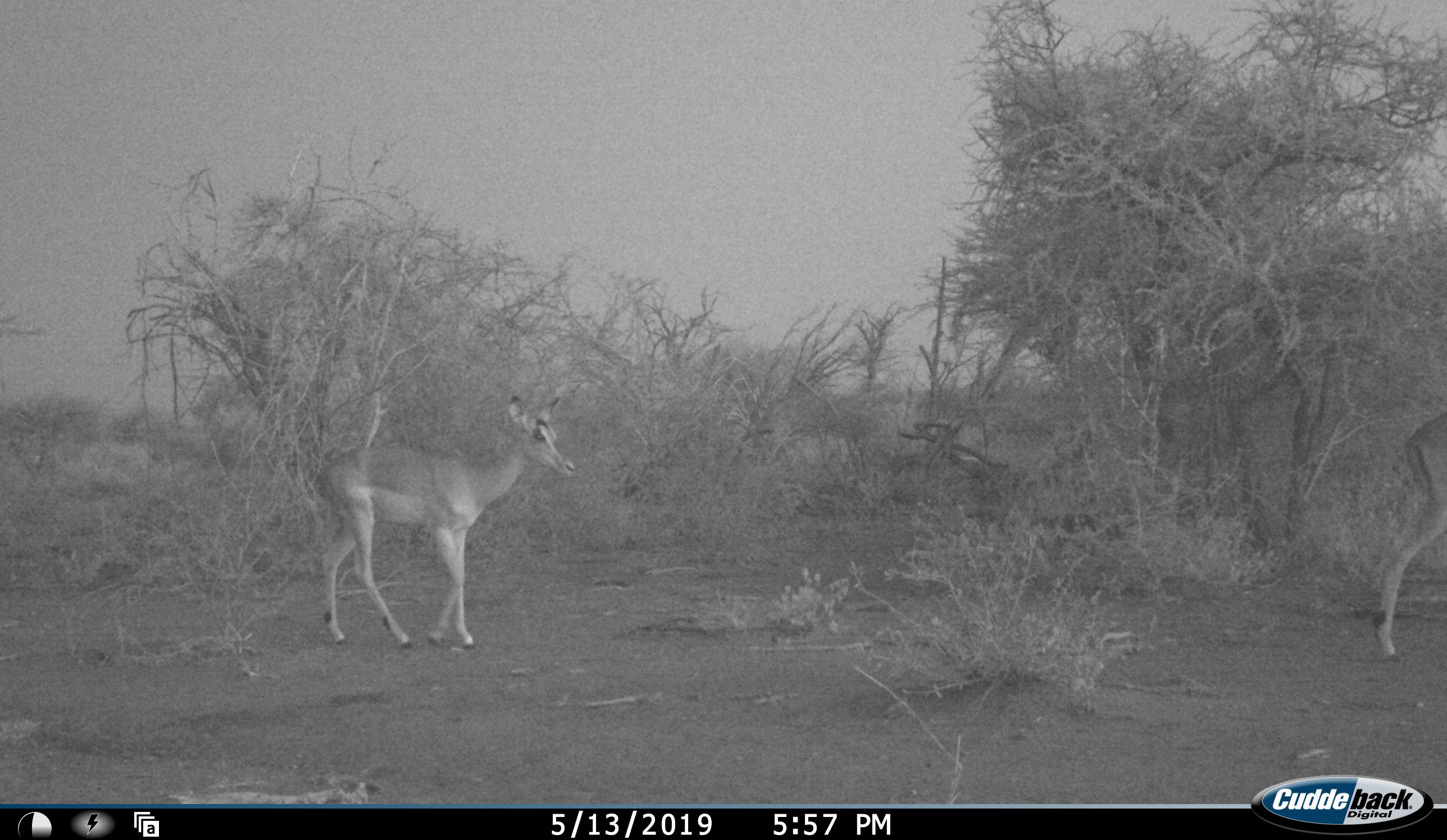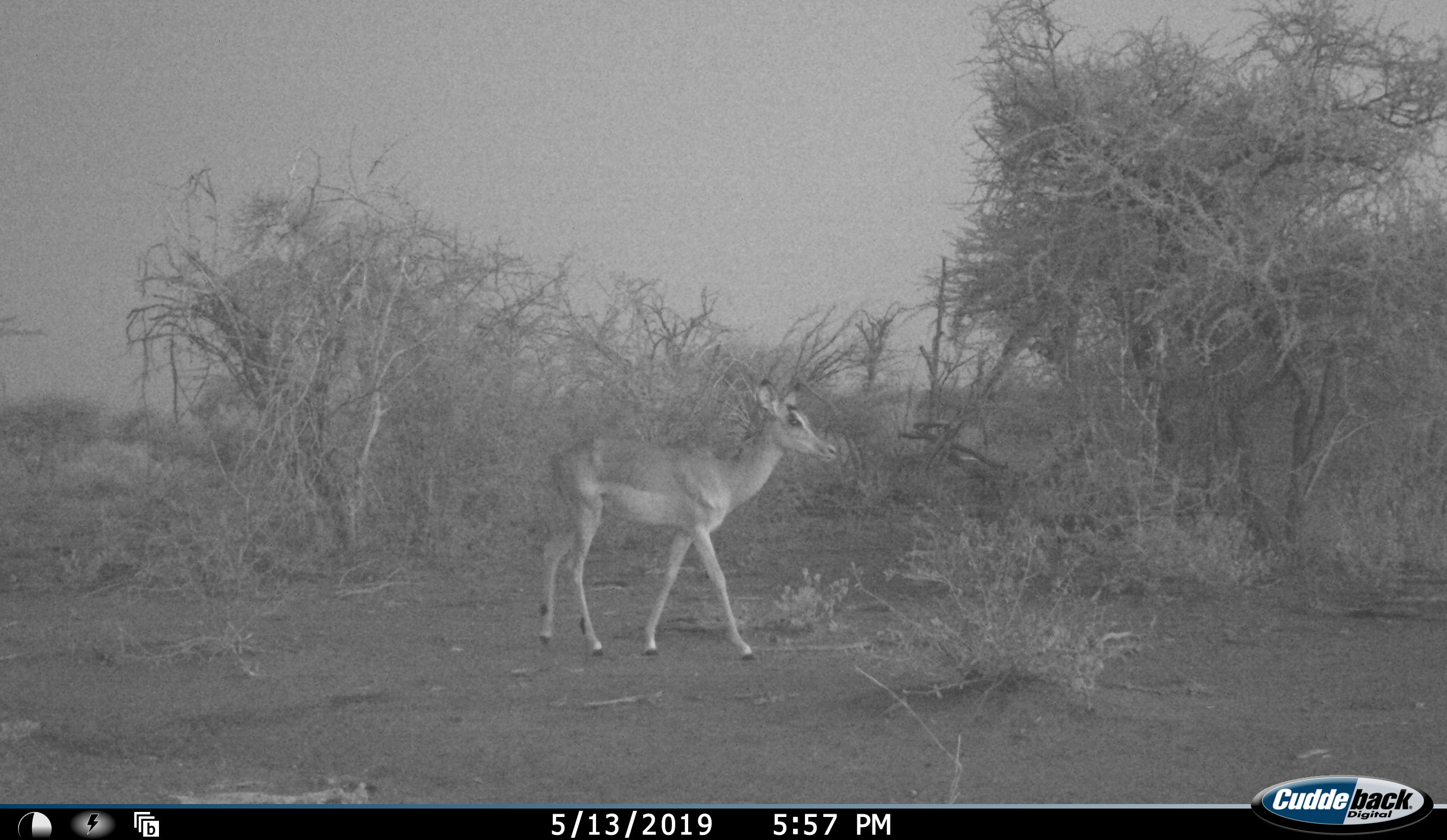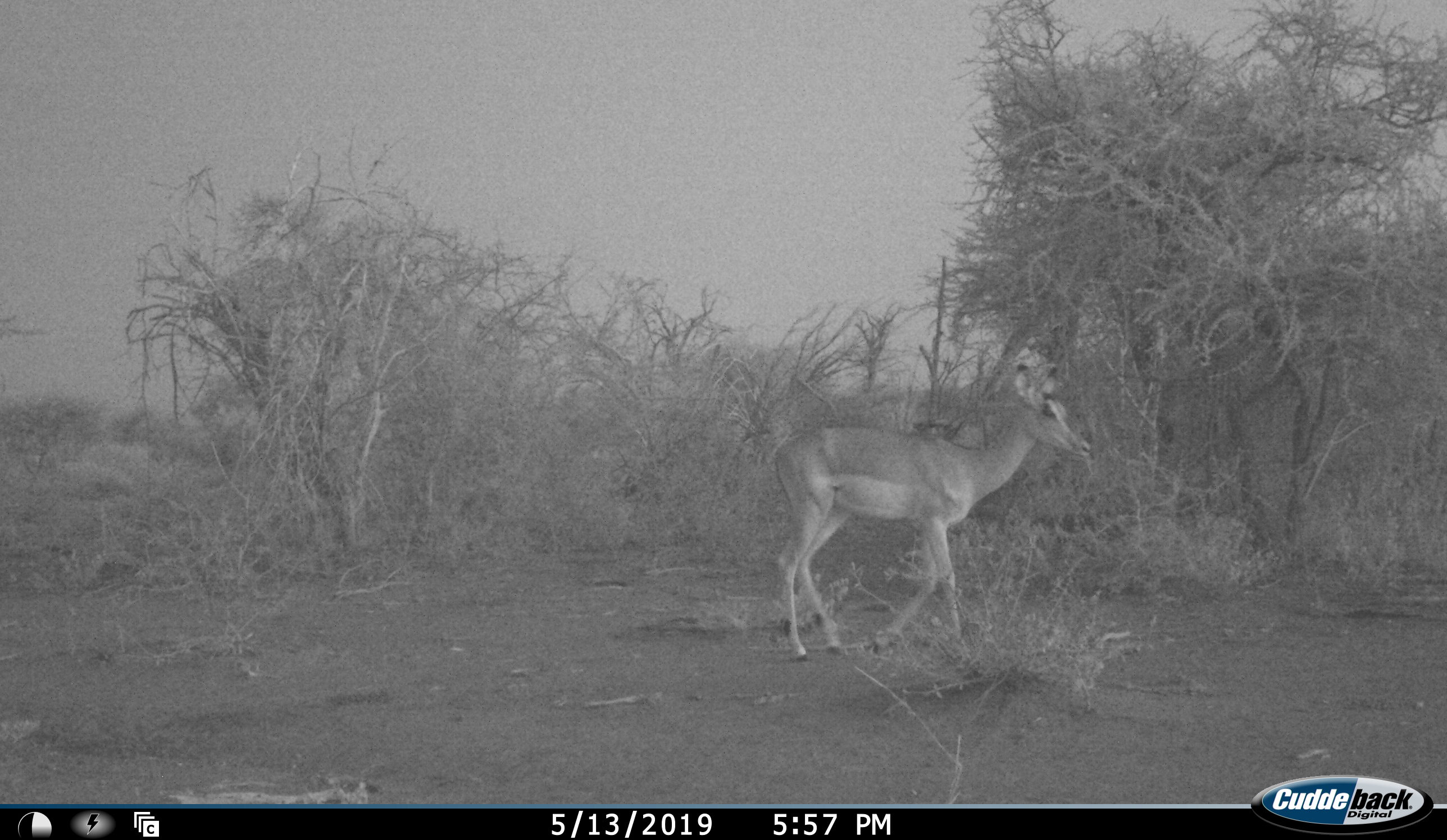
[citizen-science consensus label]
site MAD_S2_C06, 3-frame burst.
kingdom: Animalia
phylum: Chordata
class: Mammalia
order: Artiodactyla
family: Bovidae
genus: Aepyceros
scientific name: Aepyceros melampus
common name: impala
Impala (Aepyceros melampus), count 2. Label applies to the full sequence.